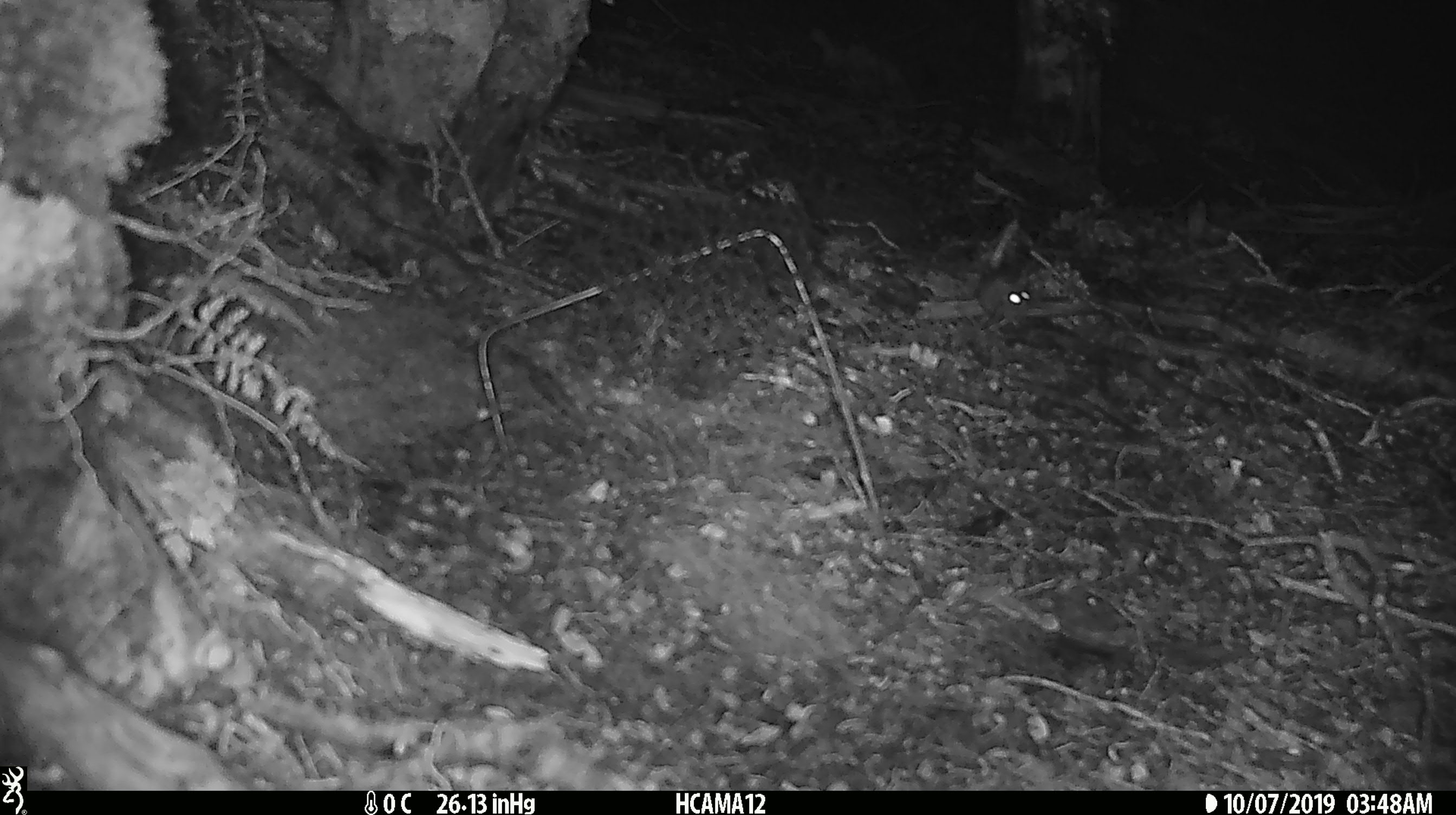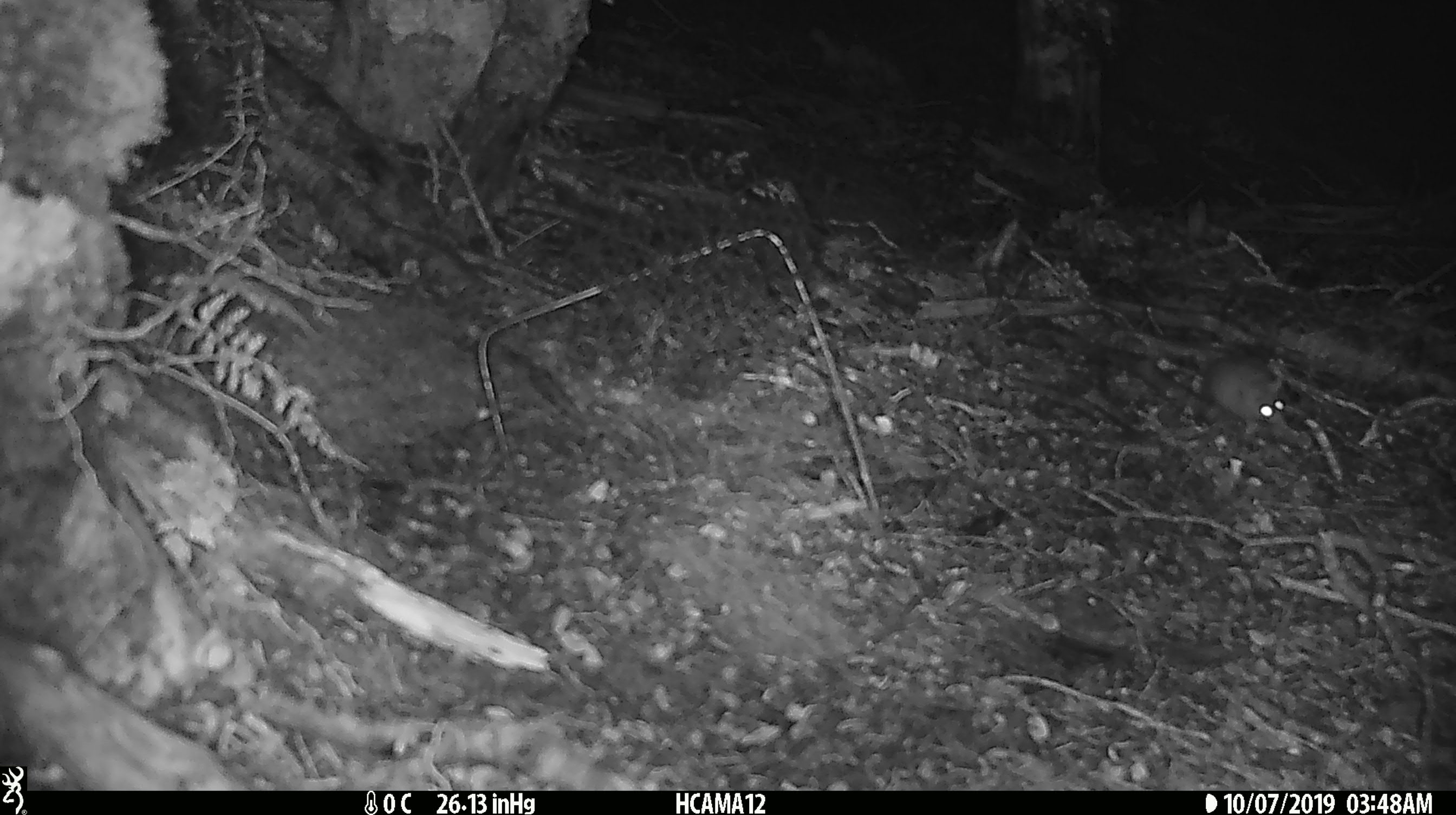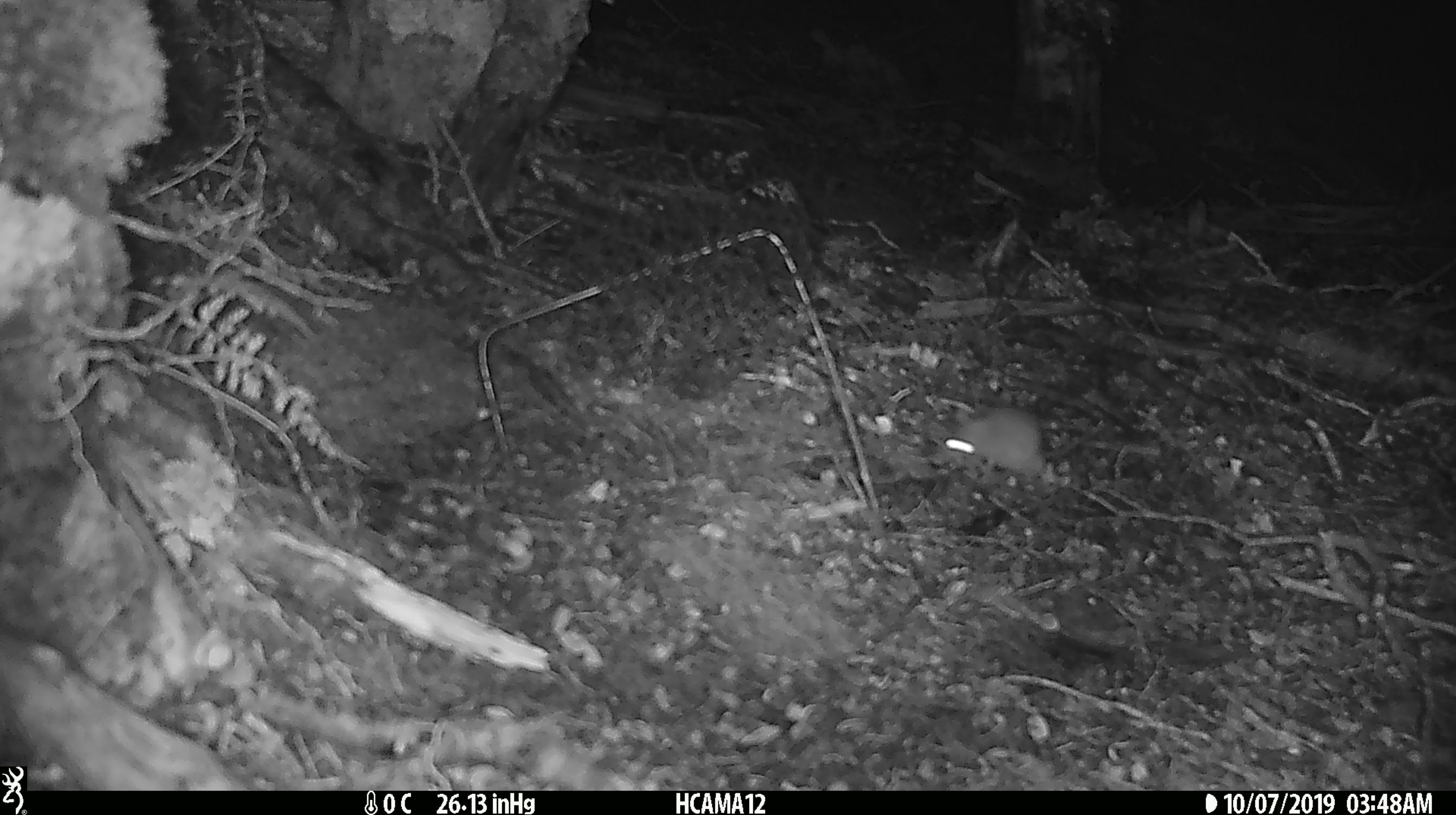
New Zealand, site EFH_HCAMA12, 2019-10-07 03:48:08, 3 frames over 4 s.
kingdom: Animalia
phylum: Chordata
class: Mammalia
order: Rodentia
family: Muridae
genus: Mus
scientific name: Mus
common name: mouse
Mouse (Mus).